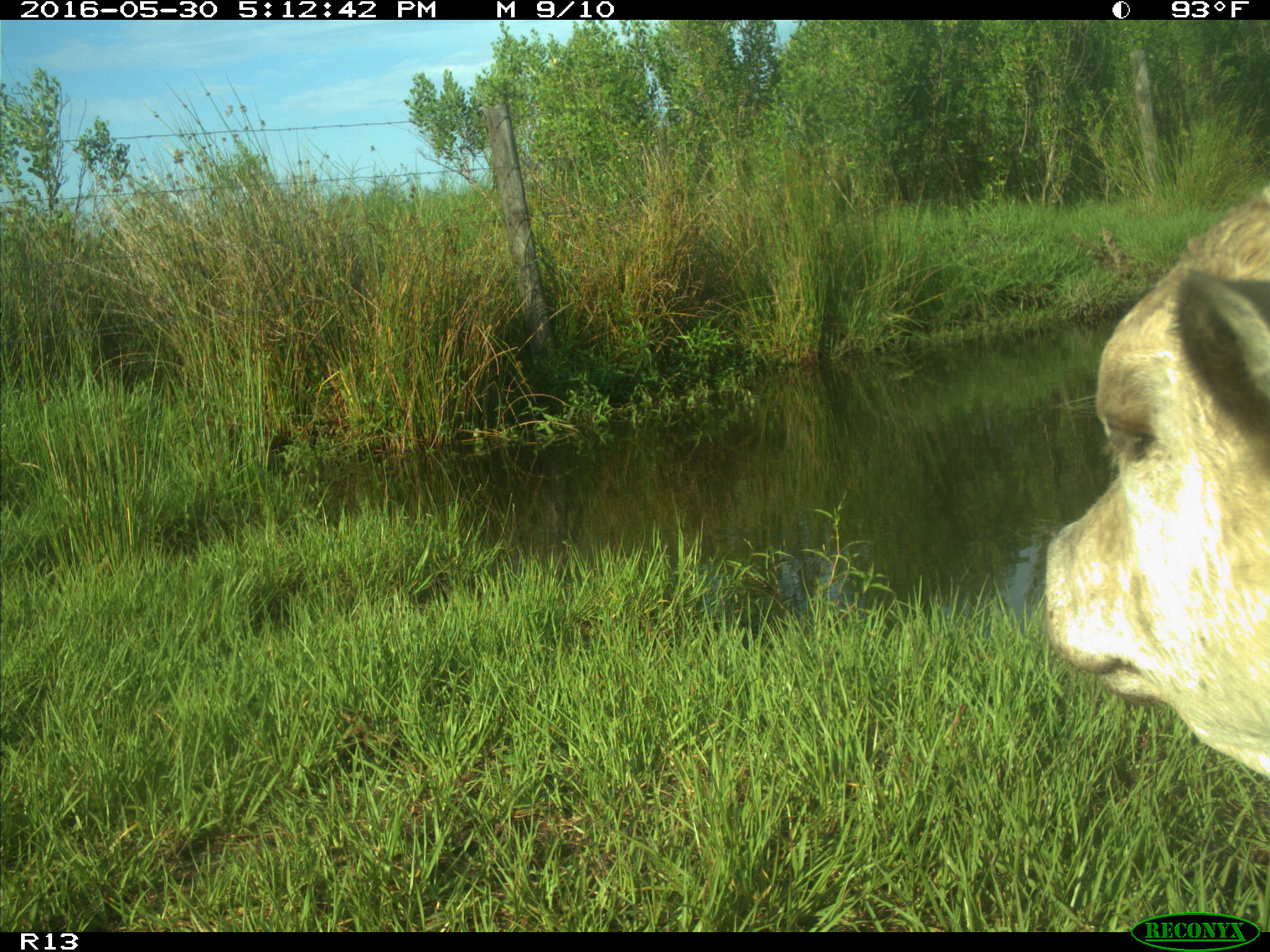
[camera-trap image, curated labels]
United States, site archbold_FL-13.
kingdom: Animalia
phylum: Chordata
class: Mammalia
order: Artiodactyla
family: Bovidae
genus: Bos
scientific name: Bos taurus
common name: domestic cow